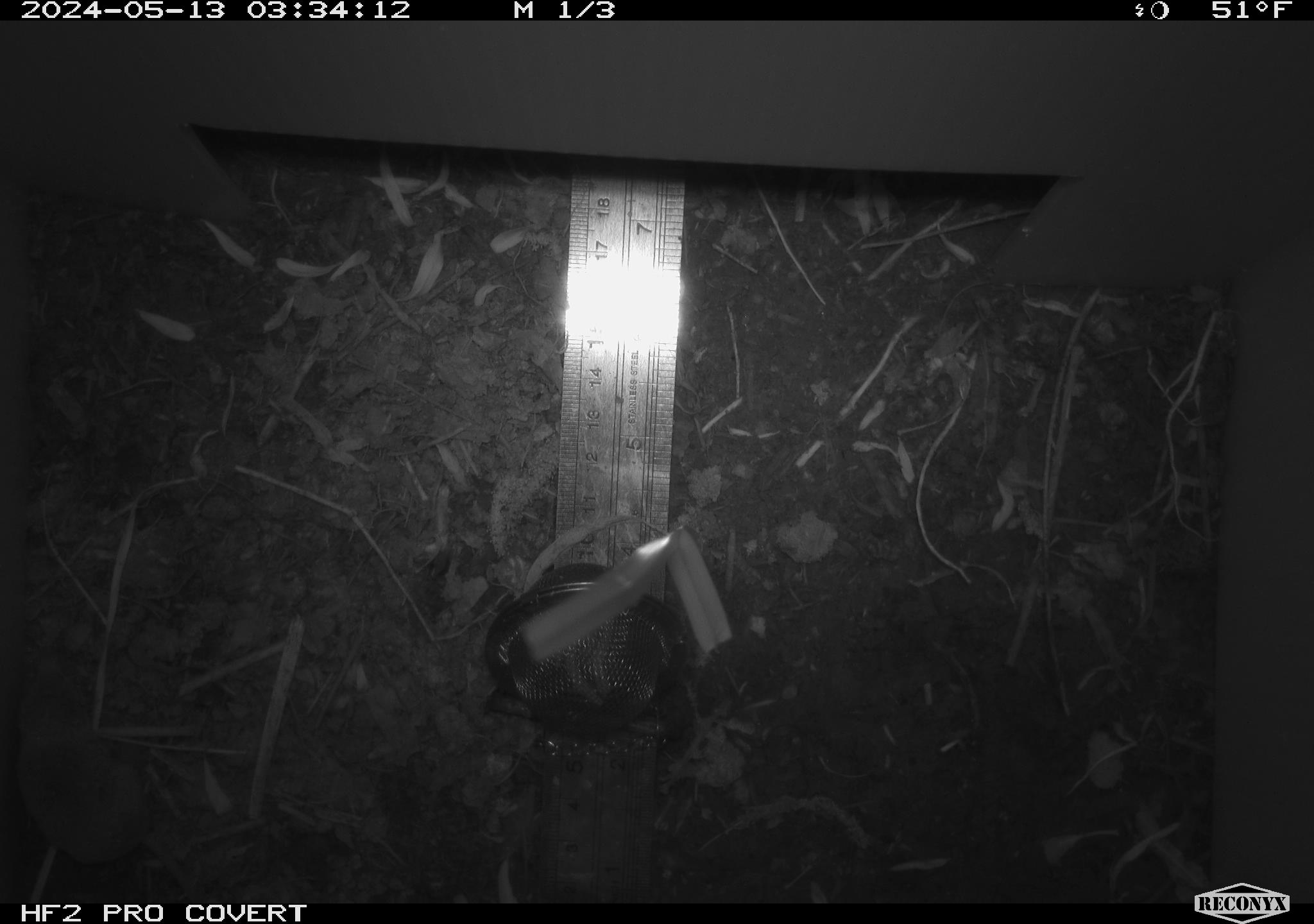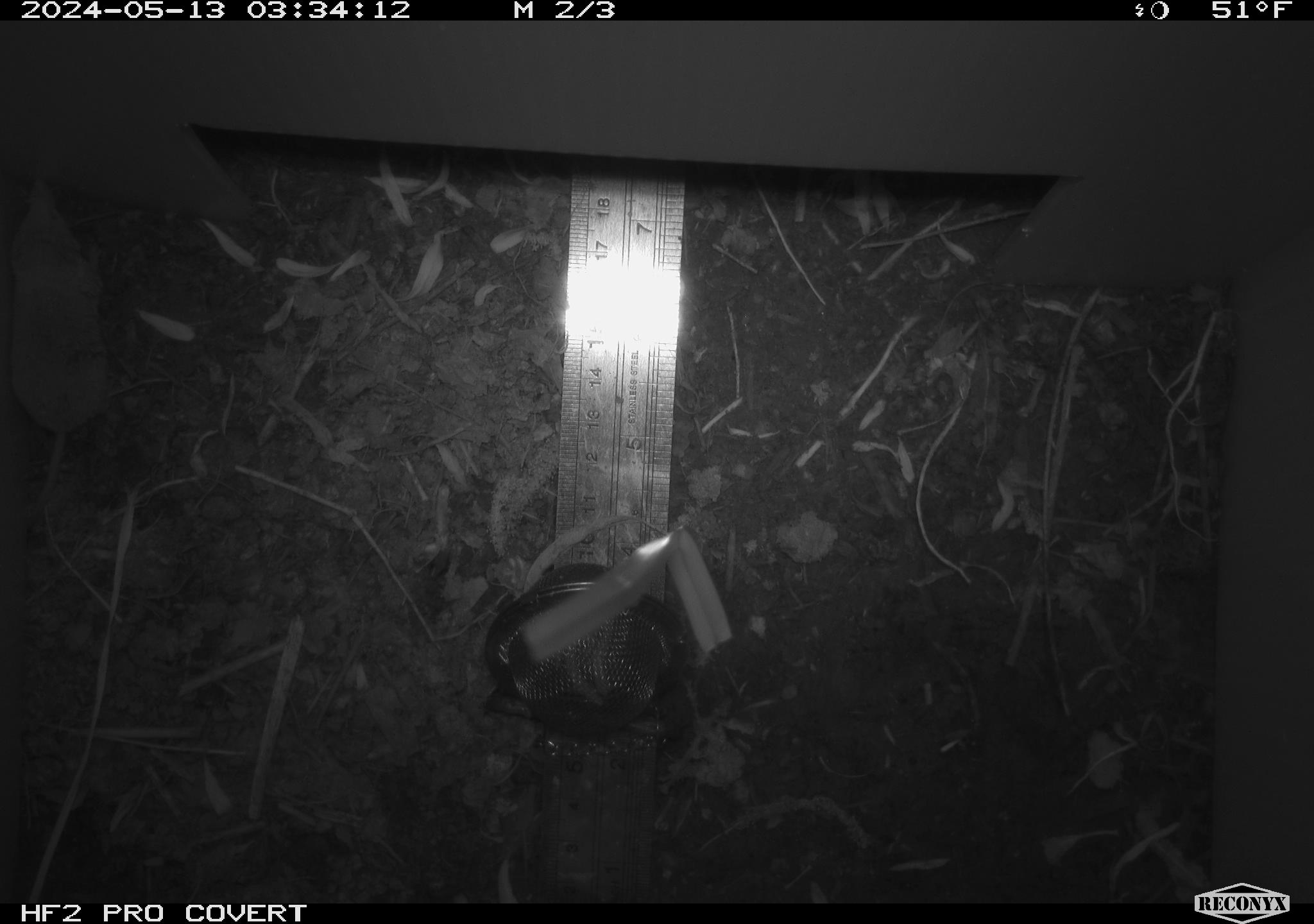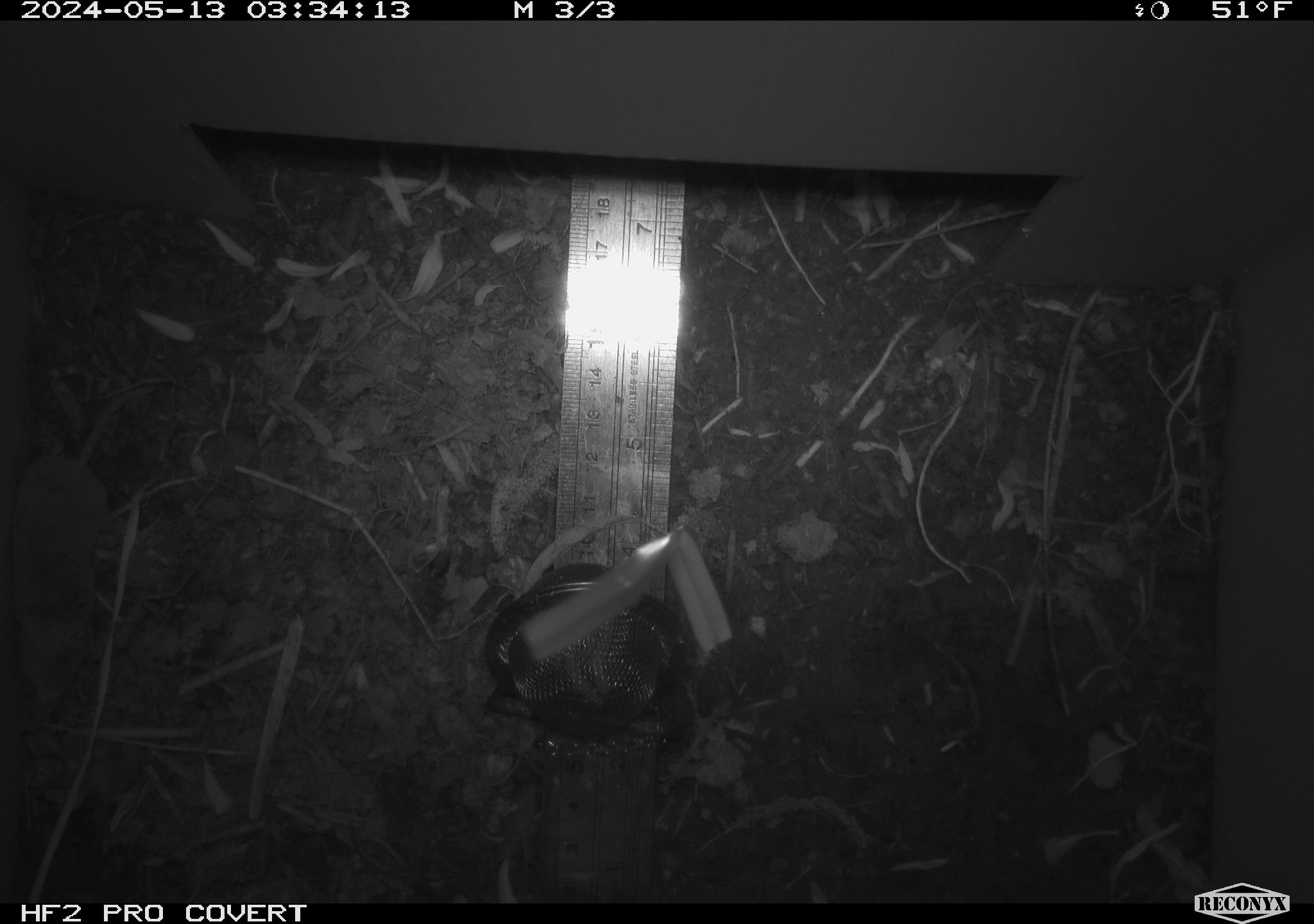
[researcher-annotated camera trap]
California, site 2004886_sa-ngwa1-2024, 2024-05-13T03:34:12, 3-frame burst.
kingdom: Animalia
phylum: Chordata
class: Mammalia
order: Eulipotyphla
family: Soricidae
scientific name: Soricidae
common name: shrews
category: soricidae family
Soricidae family (shrews) (Soricidae).